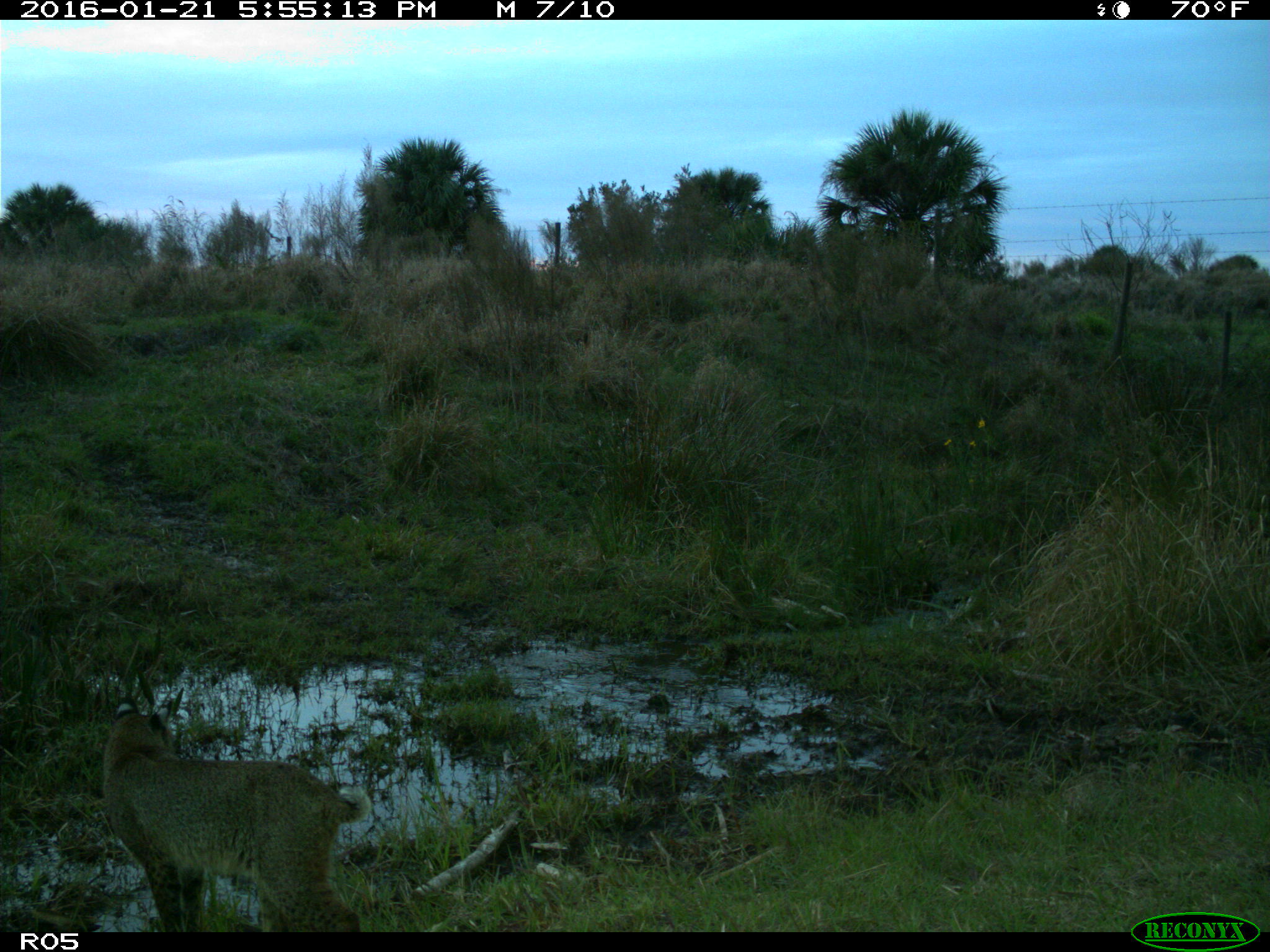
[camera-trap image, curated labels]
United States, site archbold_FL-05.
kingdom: Animalia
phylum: Chordata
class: Mammalia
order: Carnivora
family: Felidae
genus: Lynx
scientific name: Lynx rufus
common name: bobcat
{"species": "Lynx rufus (bobcat)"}